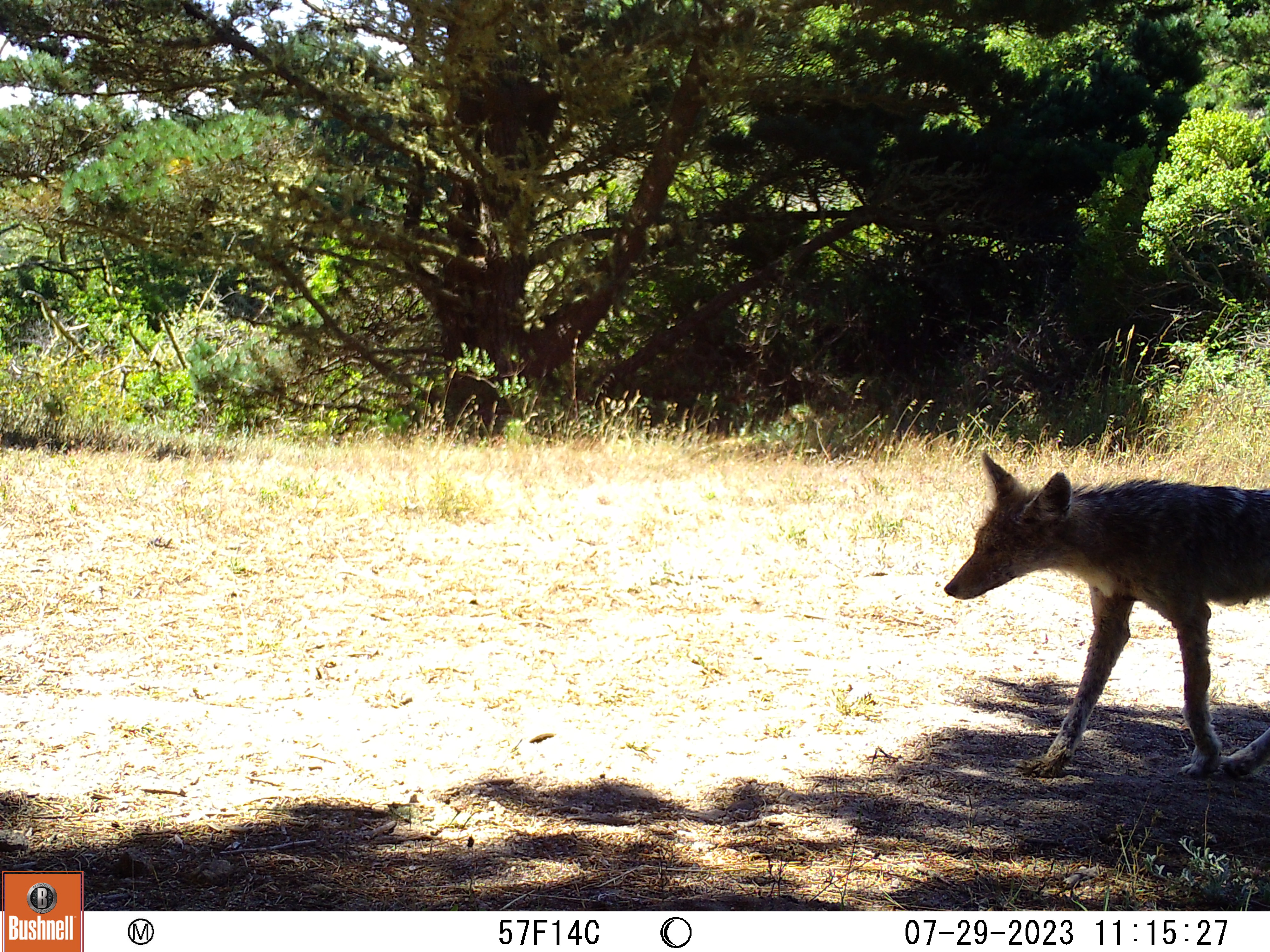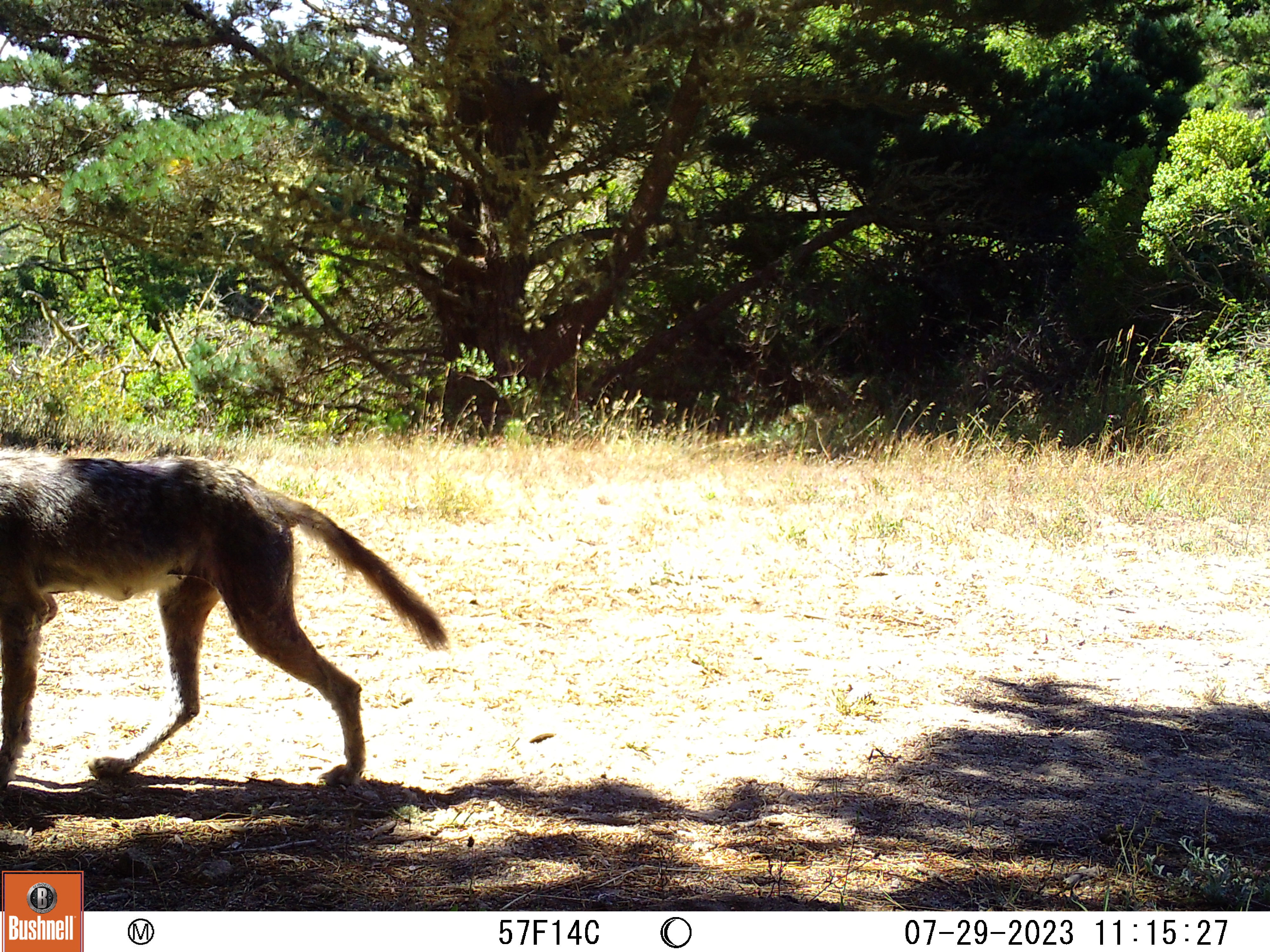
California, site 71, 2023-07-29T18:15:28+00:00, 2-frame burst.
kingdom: Animalia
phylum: Chordata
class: Mammalia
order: Carnivora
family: Canidae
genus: Canis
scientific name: Canis latrans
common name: coyote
Coyote (Canis latrans).